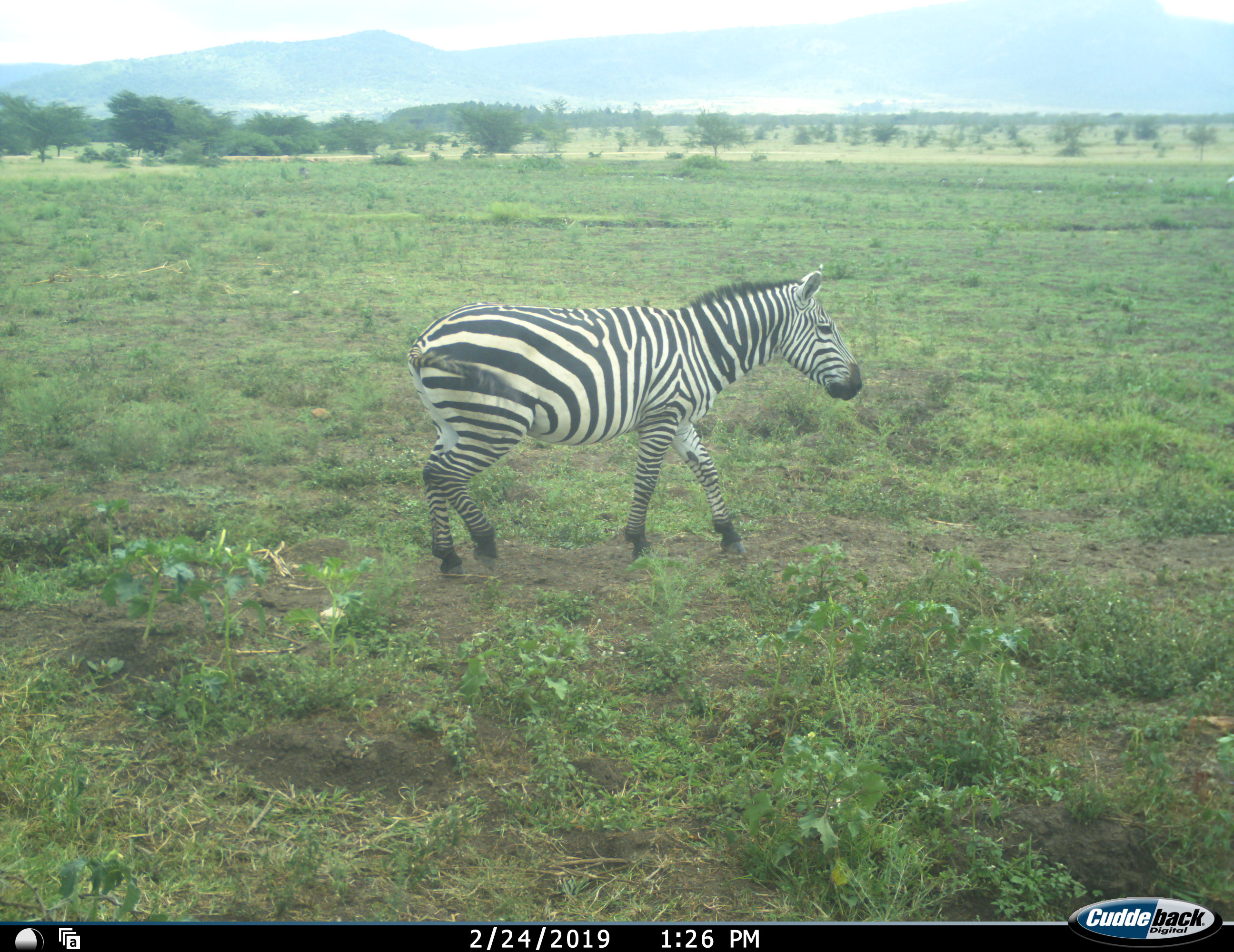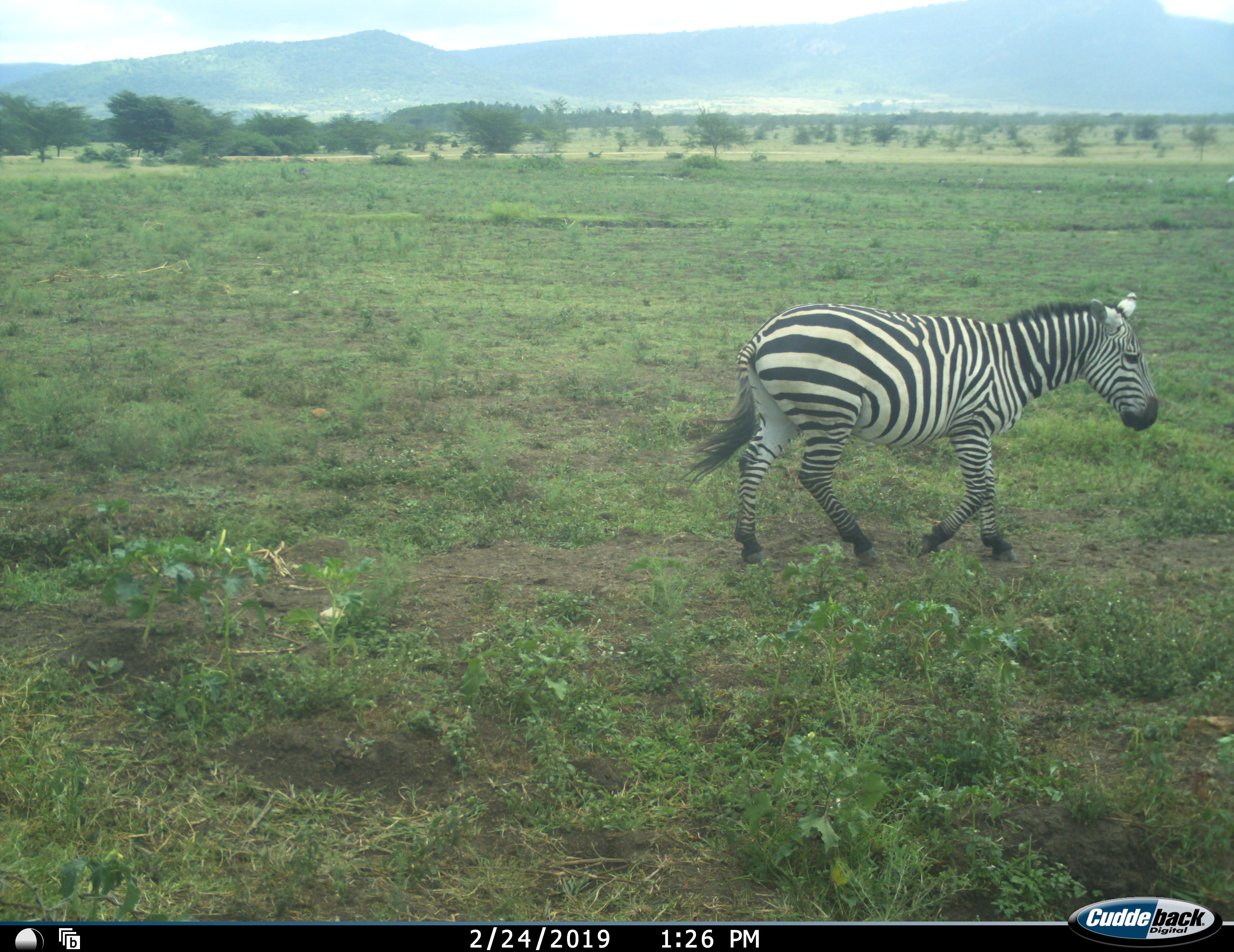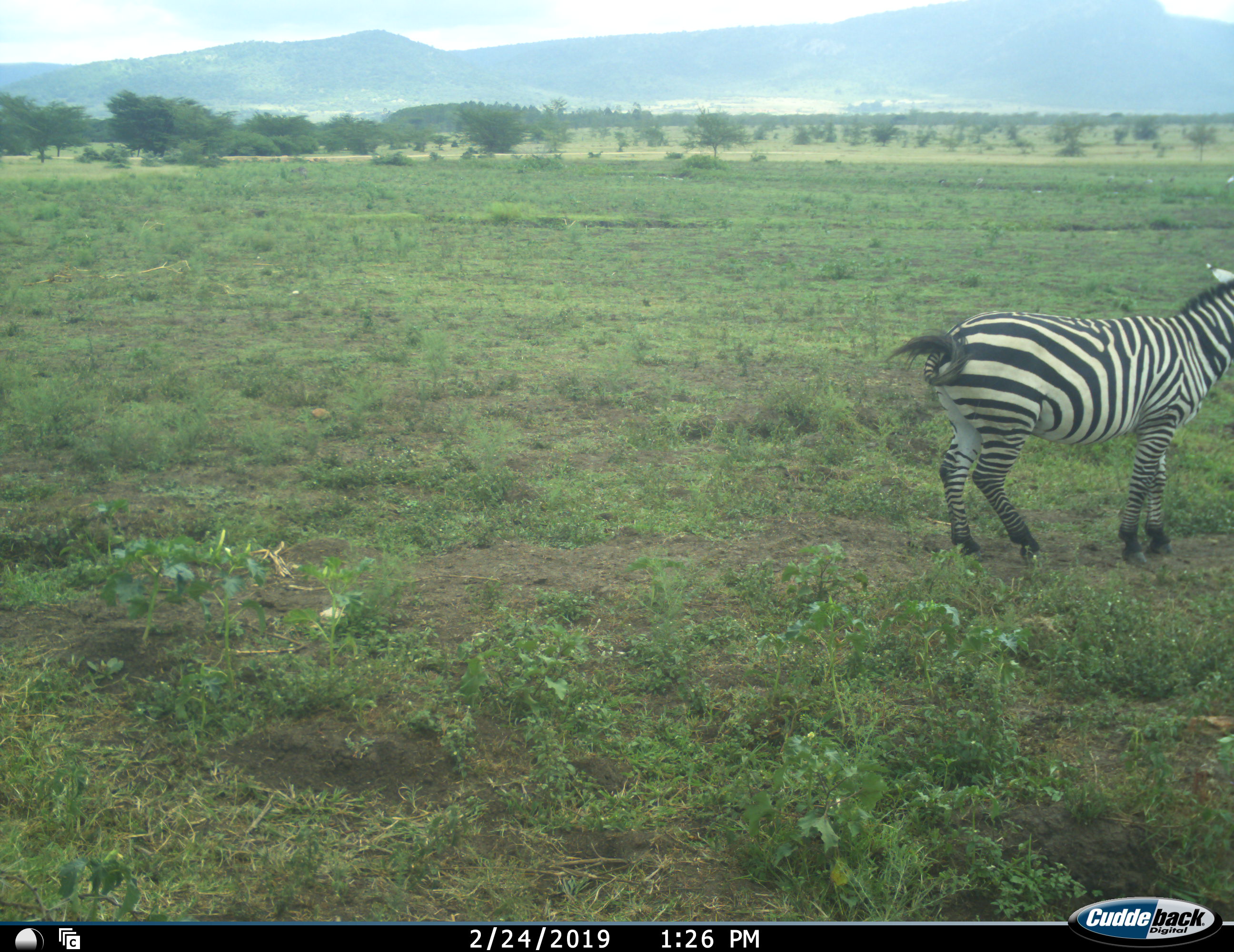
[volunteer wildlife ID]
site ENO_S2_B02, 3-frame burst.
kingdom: Animalia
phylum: Chordata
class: Mammalia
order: Perissodactyla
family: Equidae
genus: Equus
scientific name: Equus quagga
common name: plains zebra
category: zebraplains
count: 1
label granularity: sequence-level